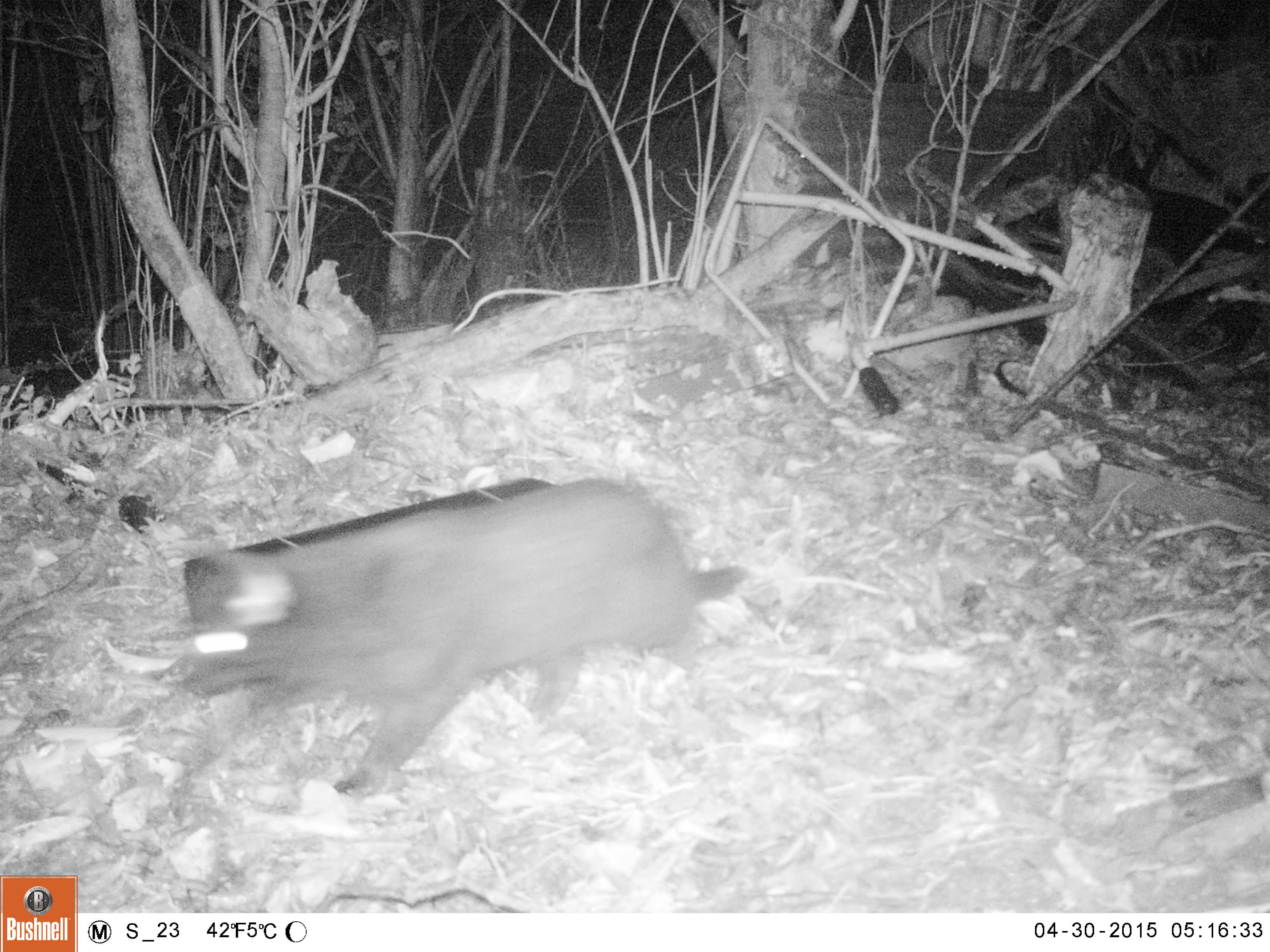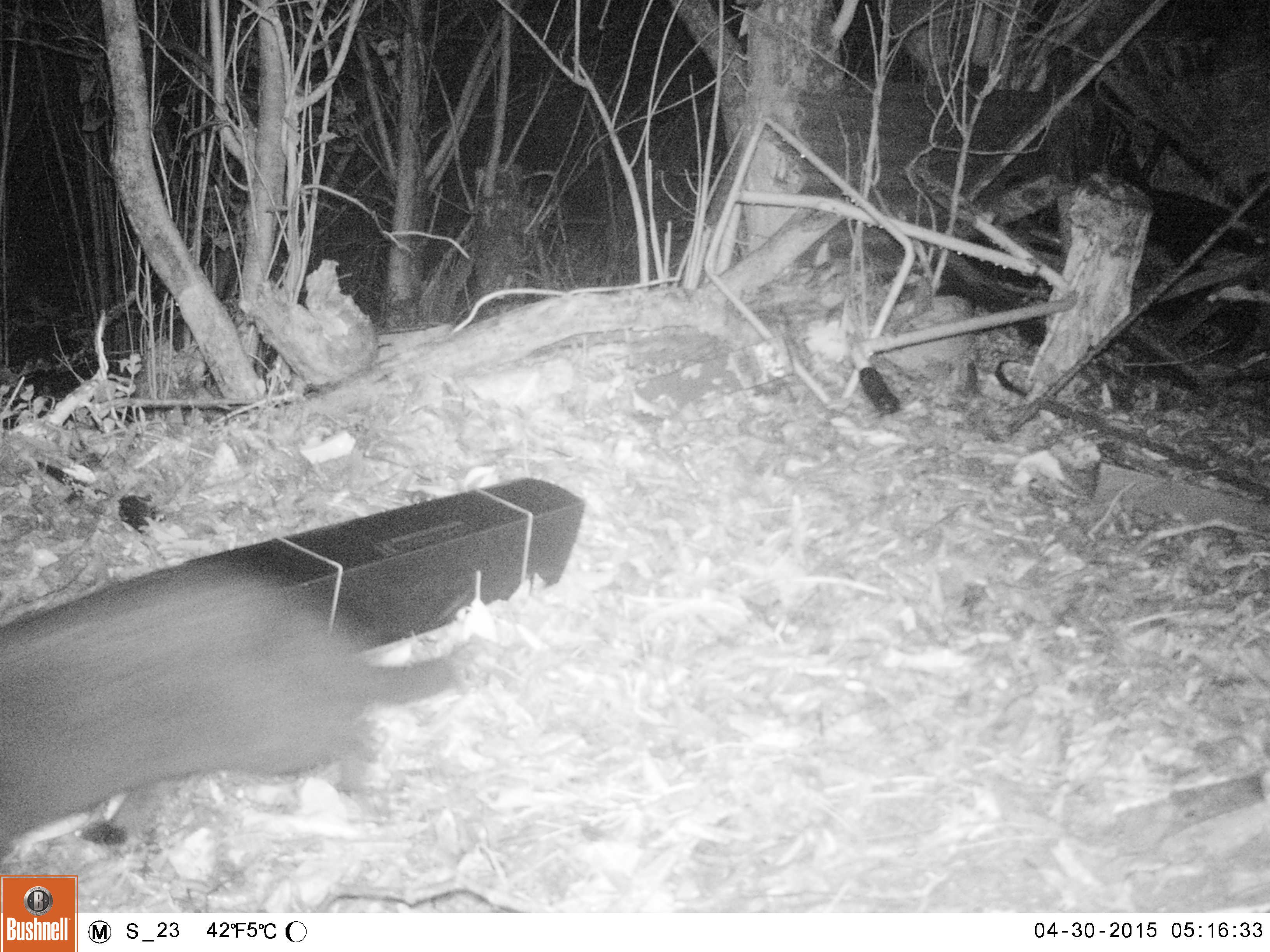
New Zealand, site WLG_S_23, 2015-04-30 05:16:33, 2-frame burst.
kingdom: Animalia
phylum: Chordata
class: Mammalia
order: Carnivora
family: Felidae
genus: Felis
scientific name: Felis catus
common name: domestic cat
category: cat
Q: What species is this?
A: Cat (domestic cat) (Felis catus).